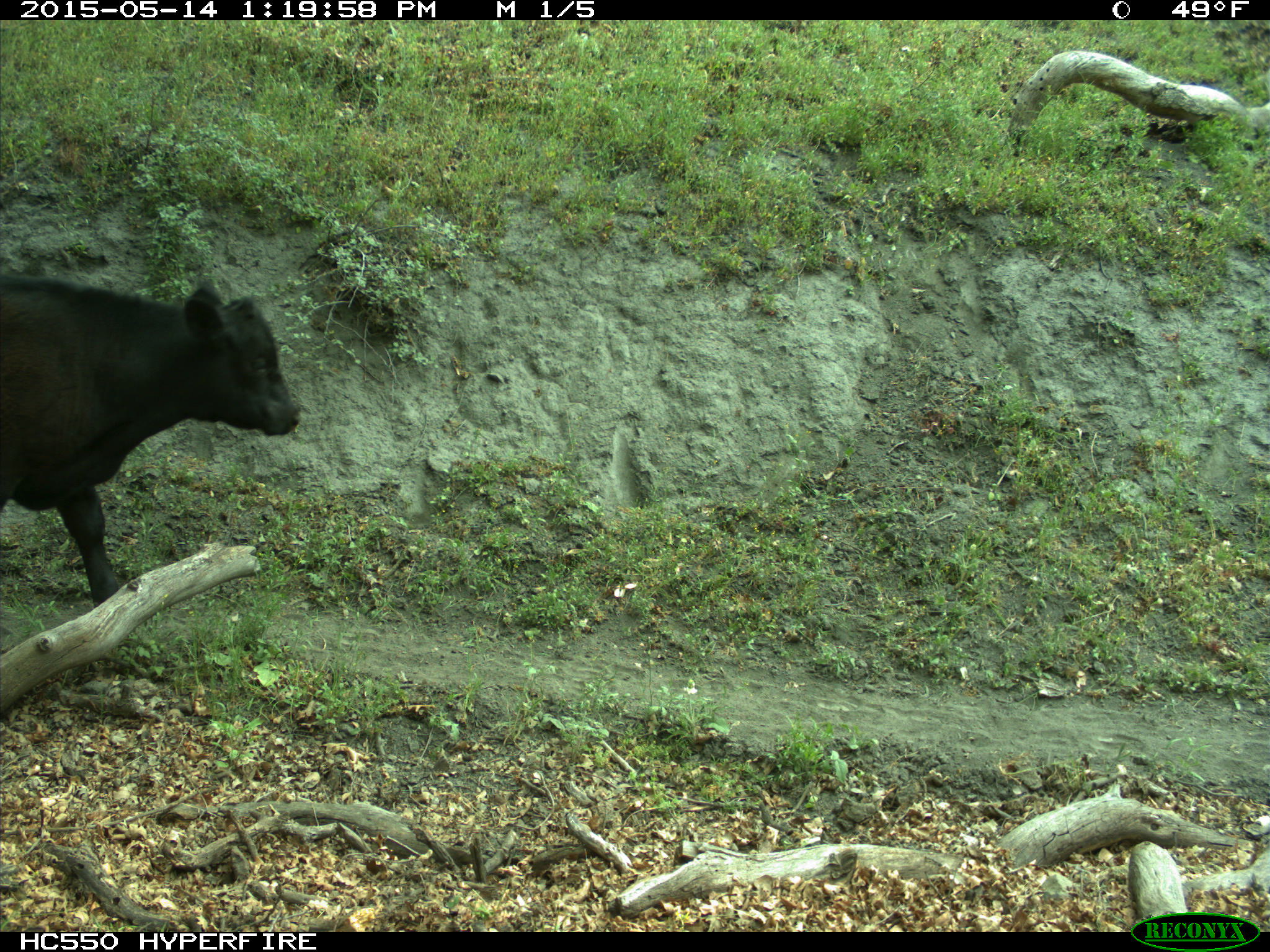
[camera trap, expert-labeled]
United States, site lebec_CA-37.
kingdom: Animalia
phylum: Chordata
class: Mammalia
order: Artiodactyla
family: Bovidae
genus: Bos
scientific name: Bos taurus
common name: domestic cow